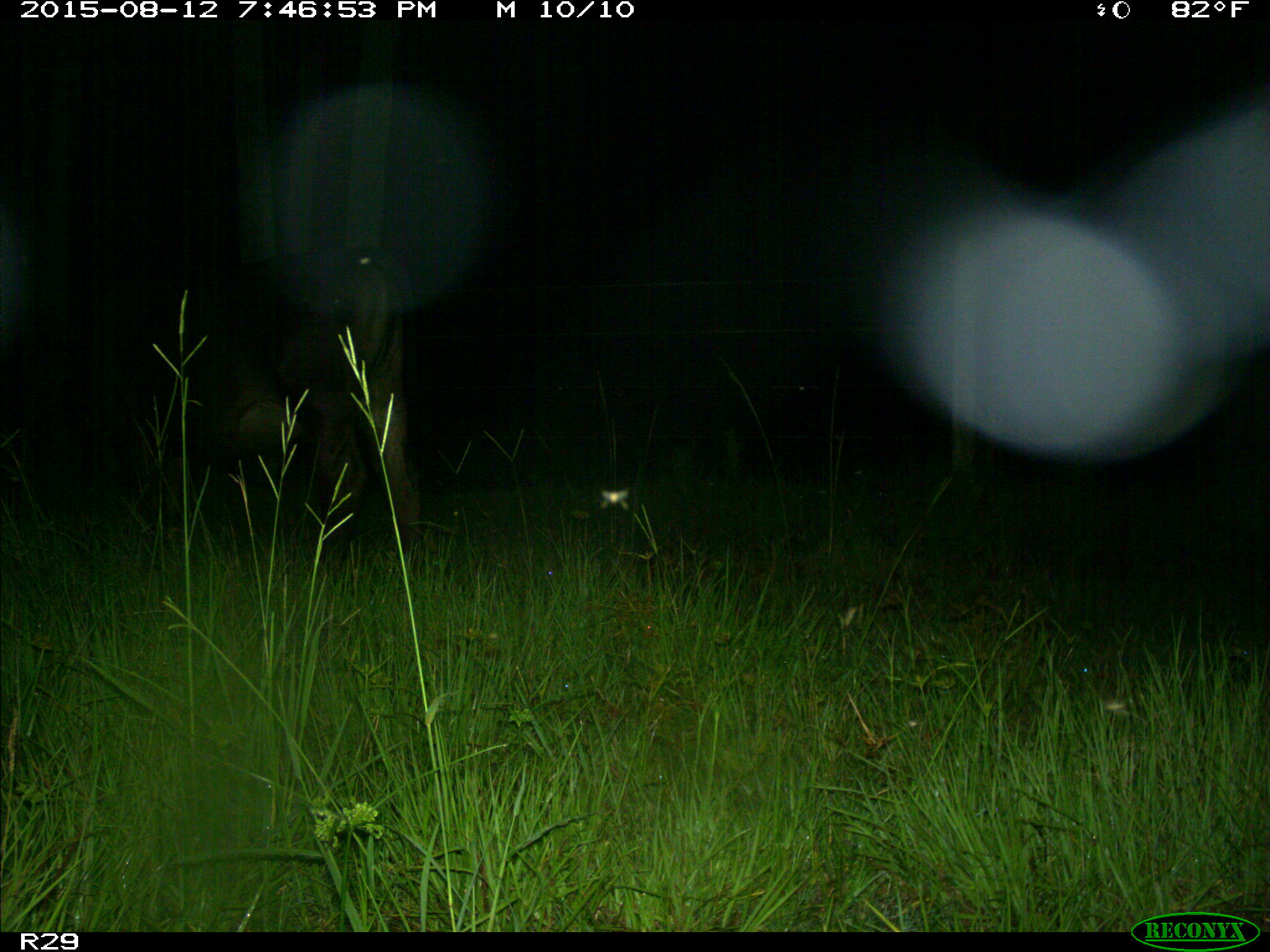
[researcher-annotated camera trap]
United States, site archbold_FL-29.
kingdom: Animalia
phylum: Chordata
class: Mammalia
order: Artiodactyla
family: Bovidae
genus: Bos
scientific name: Bos taurus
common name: domestic cow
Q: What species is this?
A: Bos taurus (domestic cow).